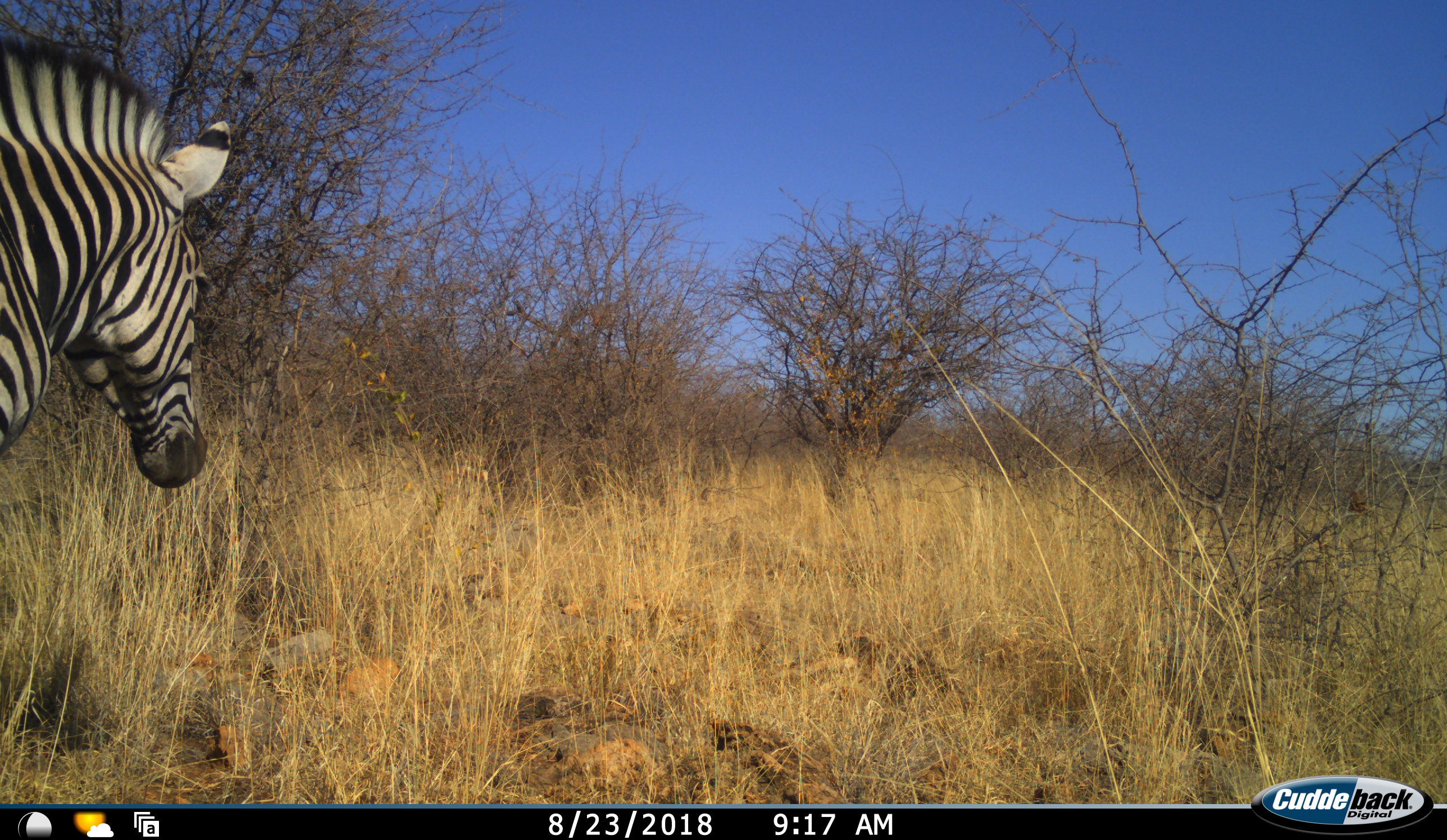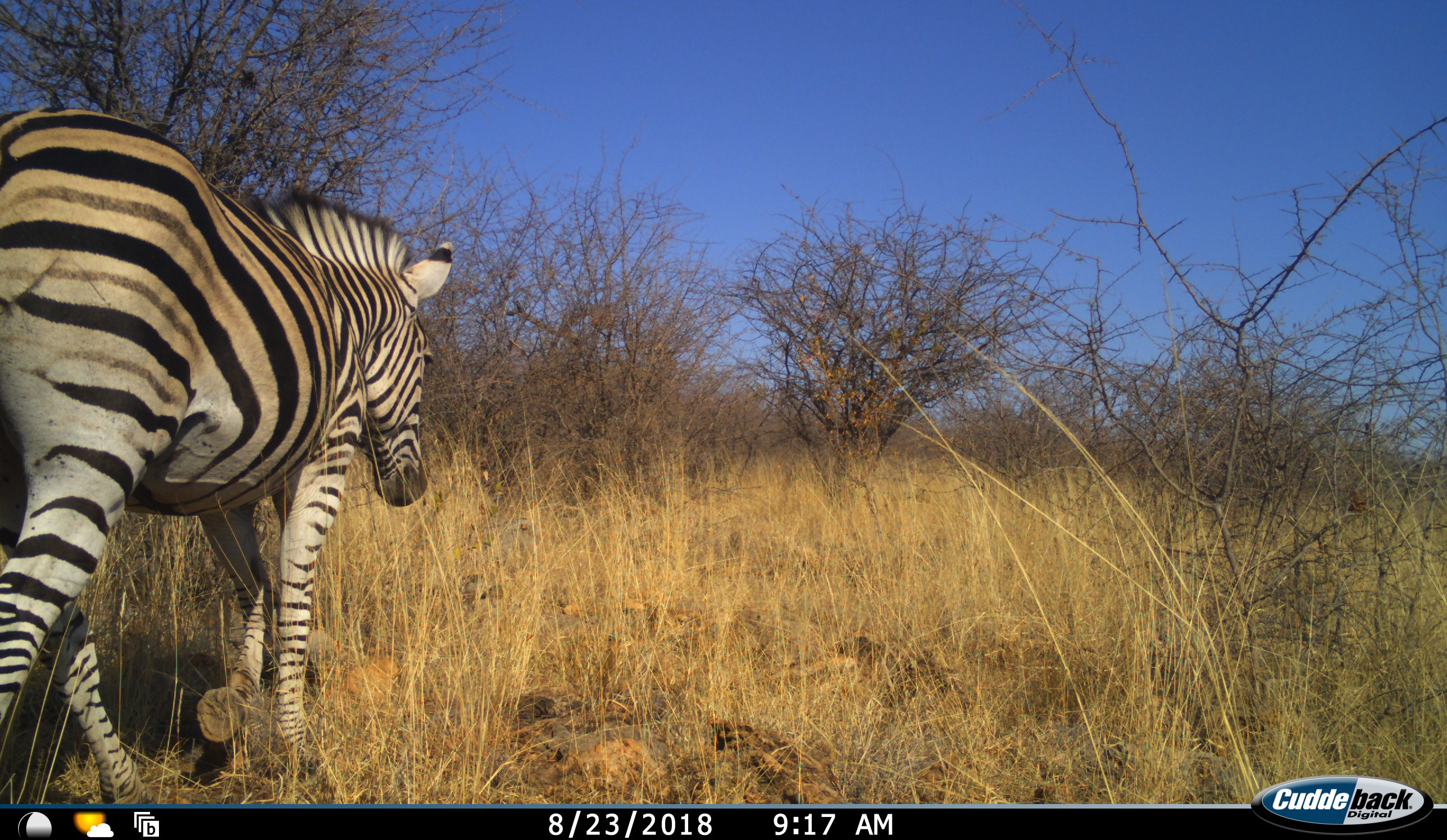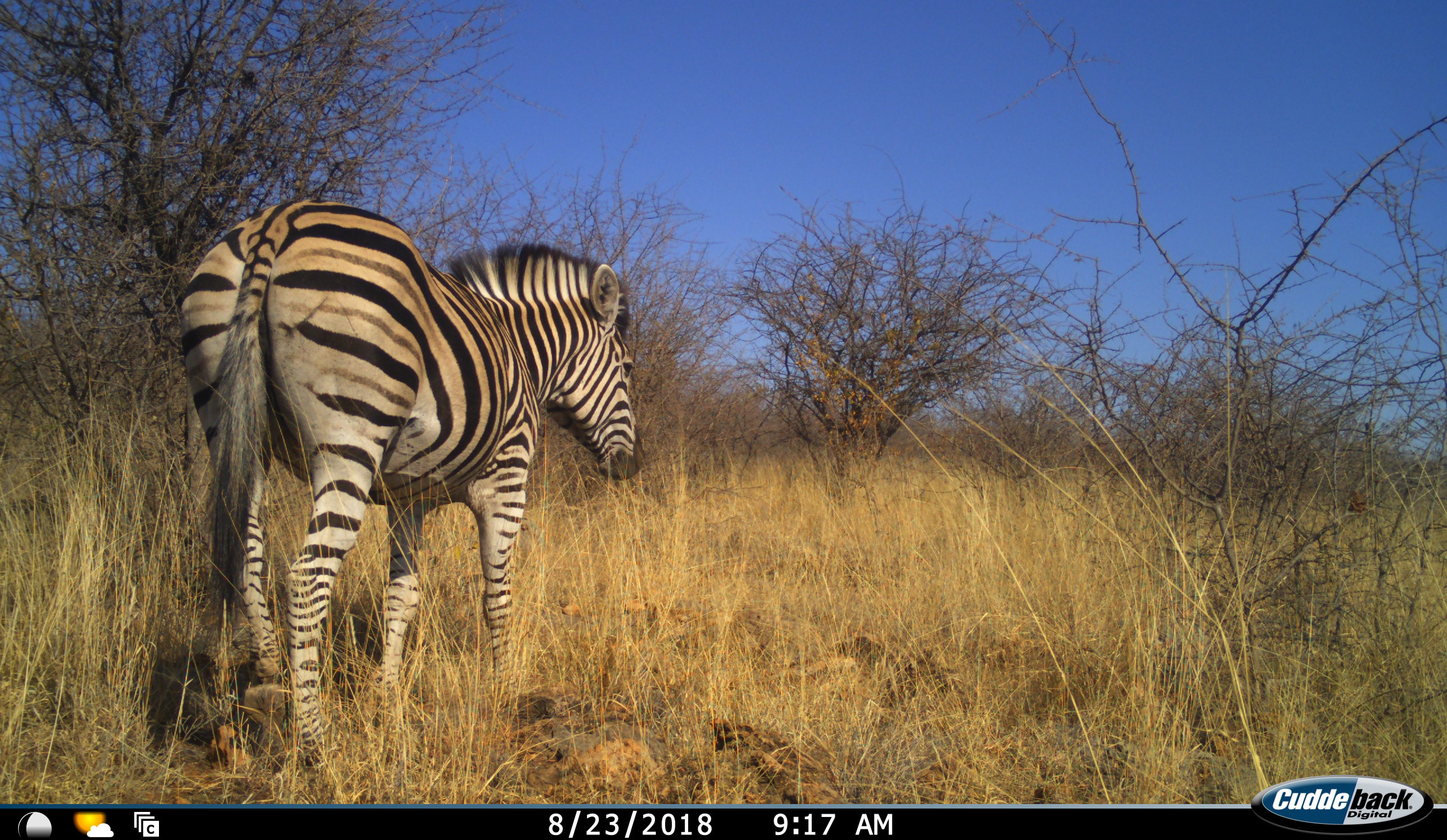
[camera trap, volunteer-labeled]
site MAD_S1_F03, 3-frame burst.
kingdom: Animalia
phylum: Chordata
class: Mammalia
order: Perissodactyla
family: Equidae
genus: Equus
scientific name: Equus quagga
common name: plains zebra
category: zebraplains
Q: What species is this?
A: Zebraplains (plains zebra) (Equus quagga).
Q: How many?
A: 1.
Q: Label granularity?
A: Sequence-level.